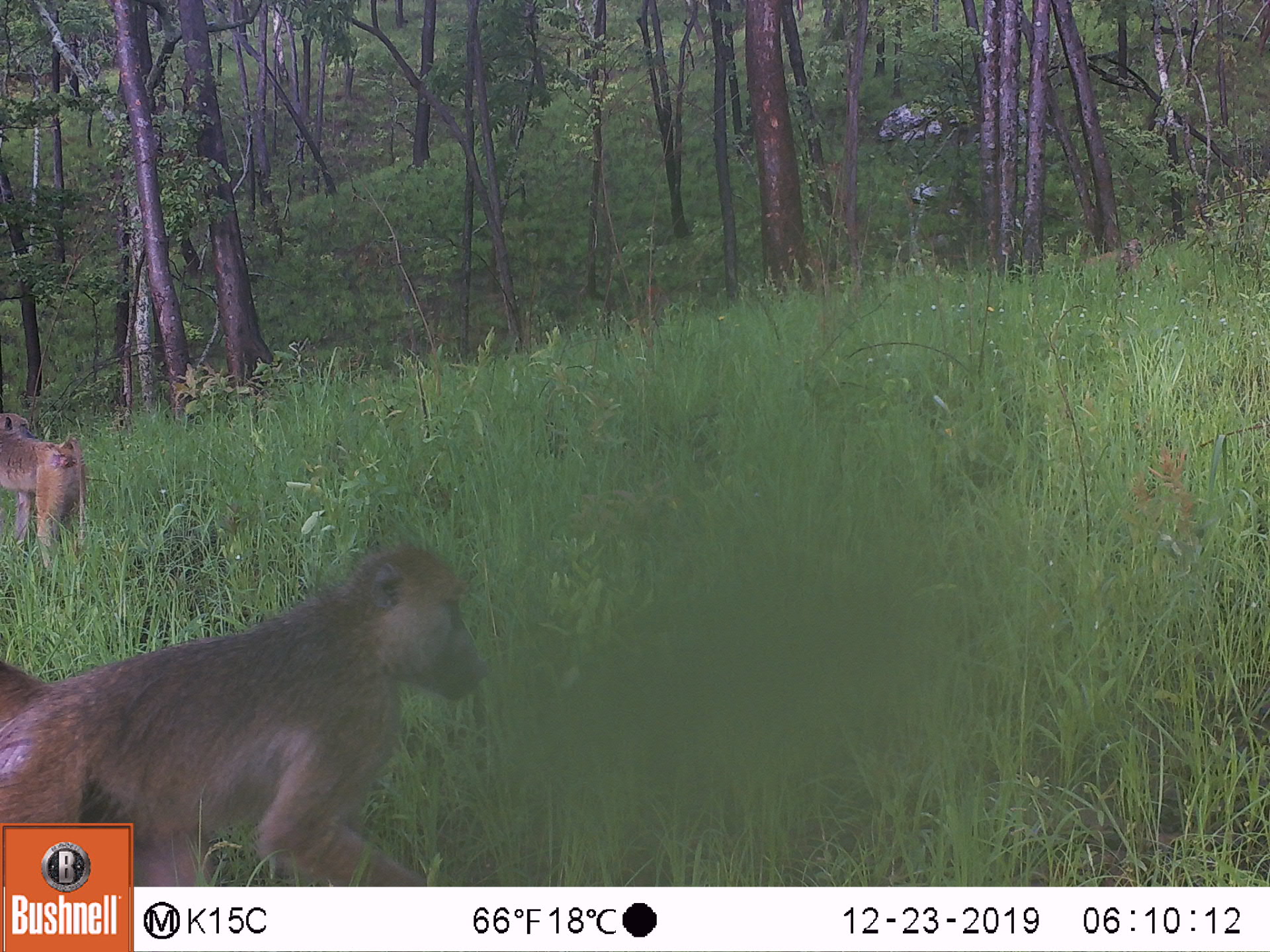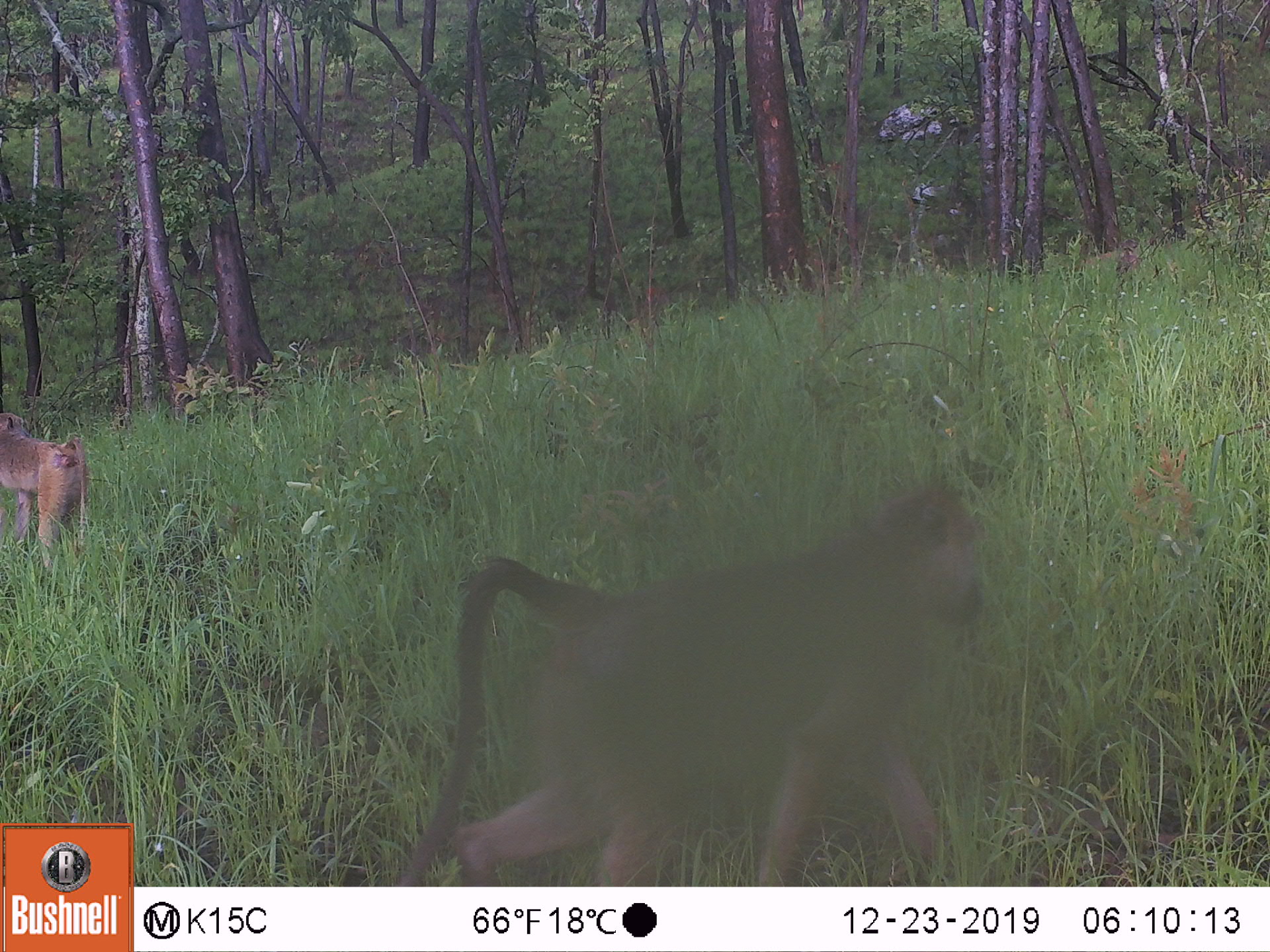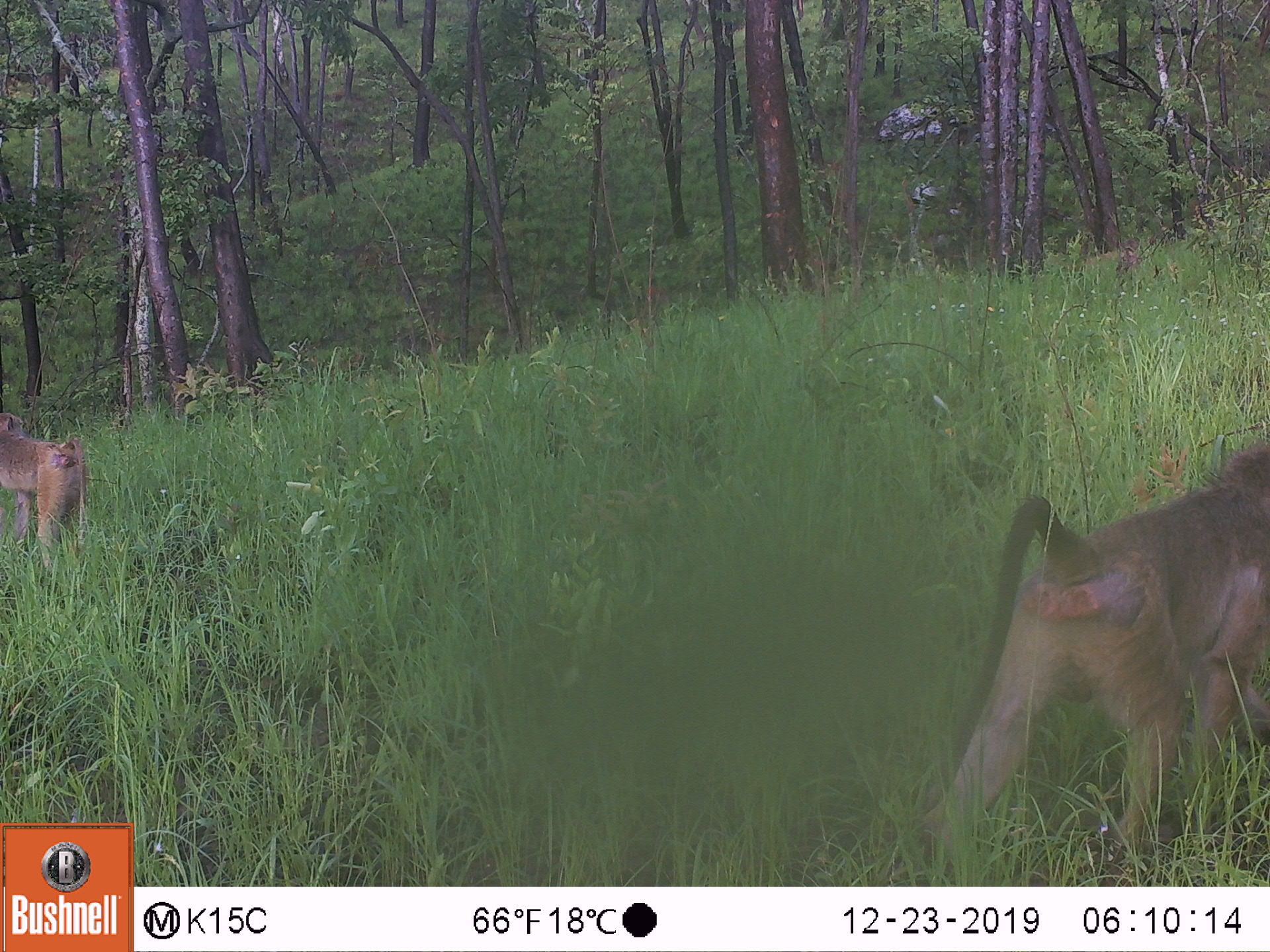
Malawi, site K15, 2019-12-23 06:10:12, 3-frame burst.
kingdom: Animalia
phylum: Chordata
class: Mammalia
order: Primates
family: Cercopithecidae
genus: Papio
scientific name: Papio cynocephalus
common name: yellow baboon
Yellow baboon (Papio cynocephalus), count 3.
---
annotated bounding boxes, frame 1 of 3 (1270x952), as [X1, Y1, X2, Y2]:
yellow baboon: [2, 532, 492, 821]; [2, 404, 96, 564]; [1072, 240, 1162, 287]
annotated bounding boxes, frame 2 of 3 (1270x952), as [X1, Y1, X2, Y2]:
yellow baboon: [391, 493, 985, 880]; [0, 404, 86, 576]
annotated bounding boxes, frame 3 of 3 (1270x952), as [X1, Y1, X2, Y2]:
yellow baboon: [910, 429, 1262, 843]; [0, 409, 89, 572]